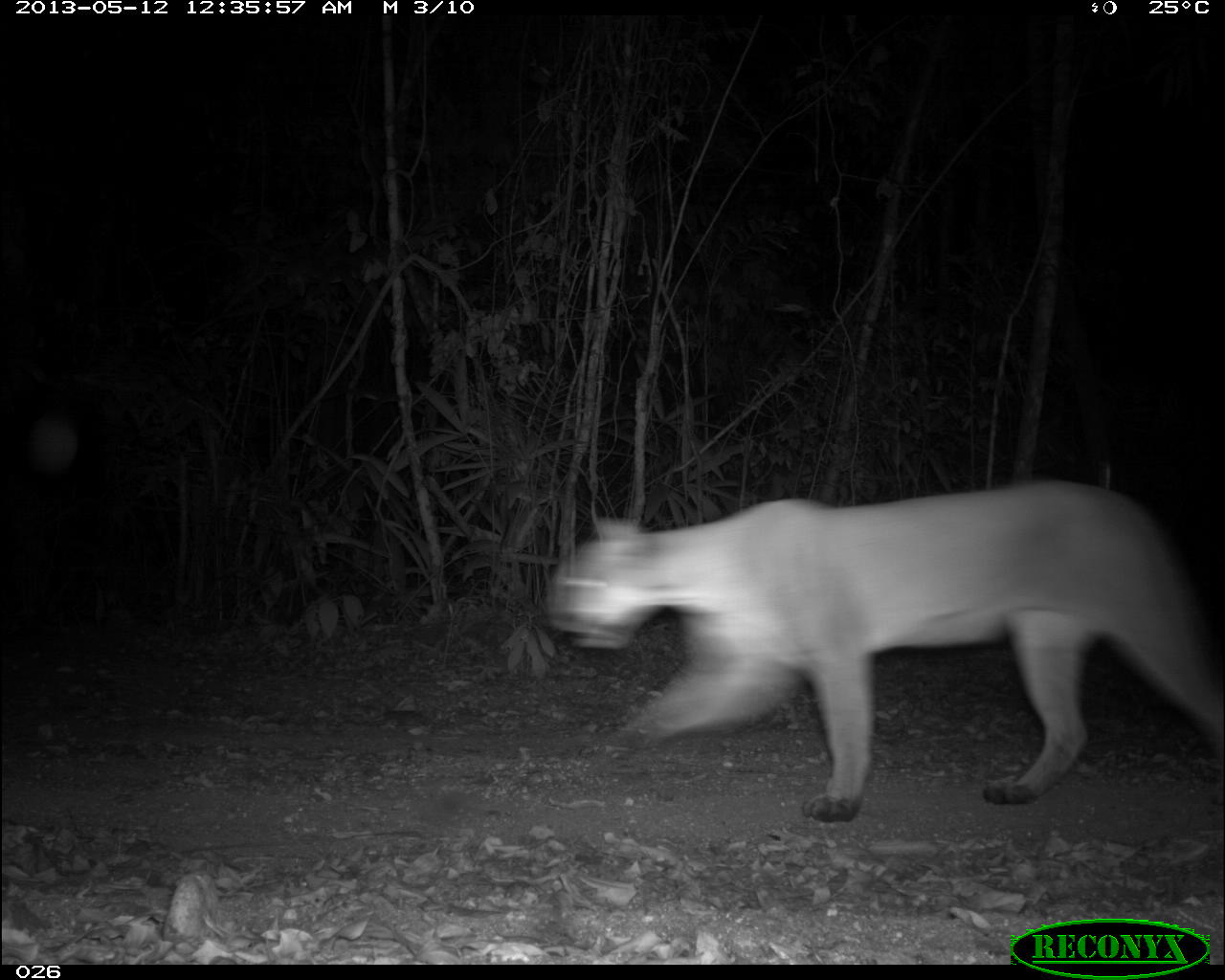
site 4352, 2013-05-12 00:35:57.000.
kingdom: Animalia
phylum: Chordata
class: Mammalia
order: Carnivora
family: Felidae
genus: Puma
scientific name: Puma concolor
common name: mountain lion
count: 1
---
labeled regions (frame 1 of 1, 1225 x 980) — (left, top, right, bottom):
puma concolor: (544, 477, 1225, 822)